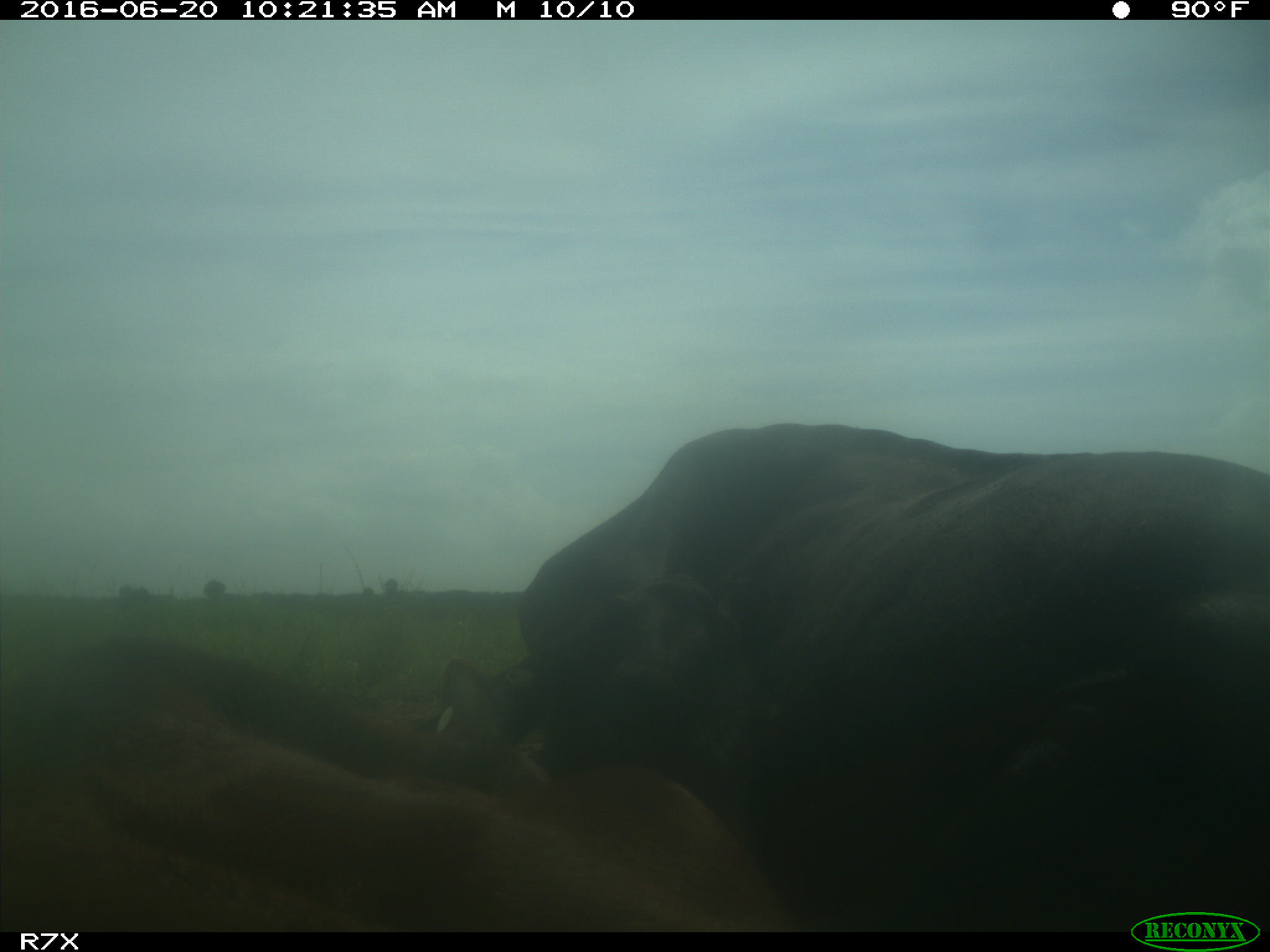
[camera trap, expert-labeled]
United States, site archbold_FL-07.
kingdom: Animalia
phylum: Chordata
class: Mammalia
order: Artiodactyla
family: Bovidae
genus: Bos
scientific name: Bos taurus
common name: domestic cow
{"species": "Bos taurus (domestic cow)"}